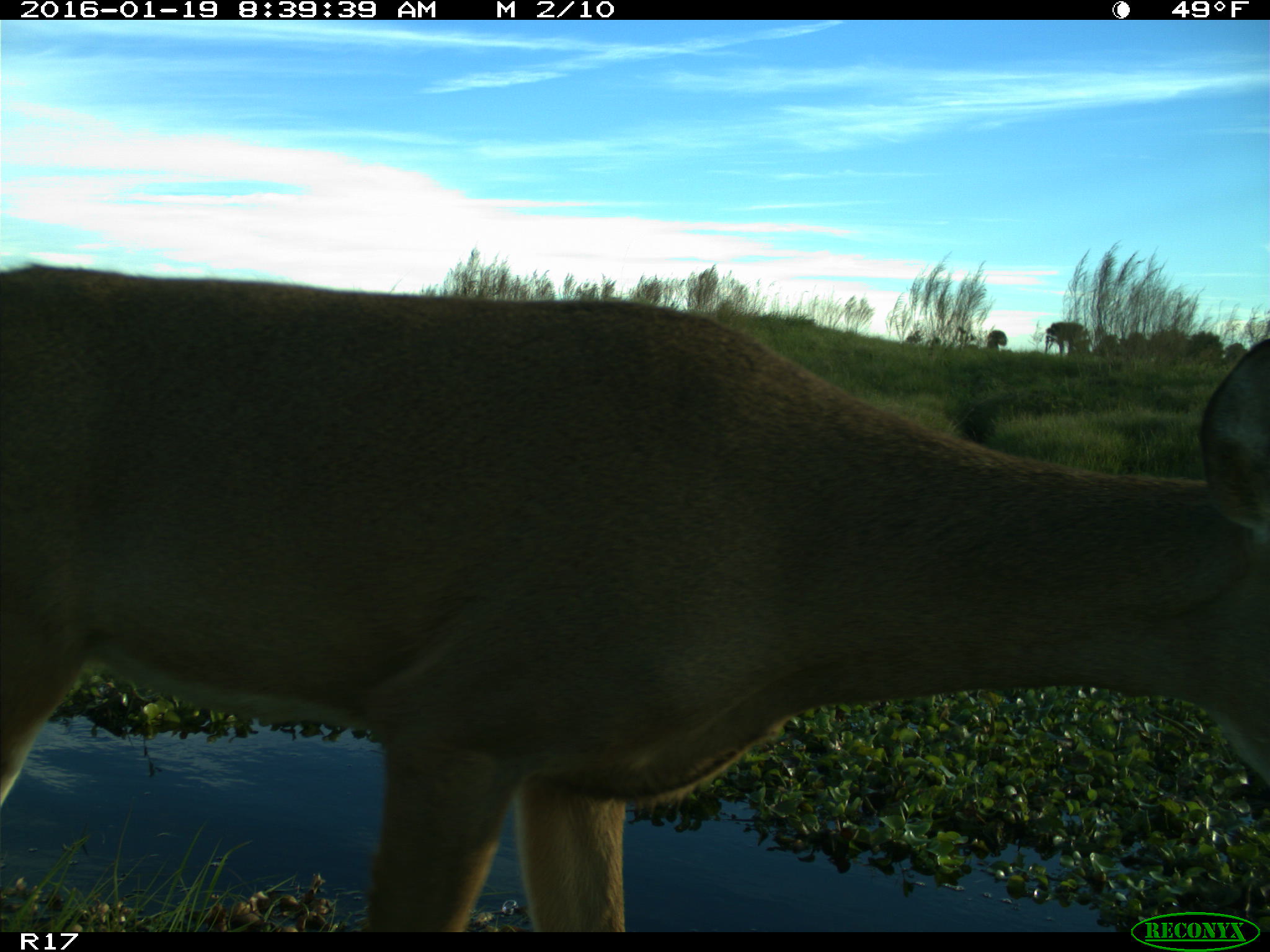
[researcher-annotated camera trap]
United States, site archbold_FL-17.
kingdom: Animalia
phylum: Chordata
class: Mammalia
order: Artiodactyla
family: Cervidae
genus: Odocoileus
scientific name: Odocoileus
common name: deer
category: unidentified deer